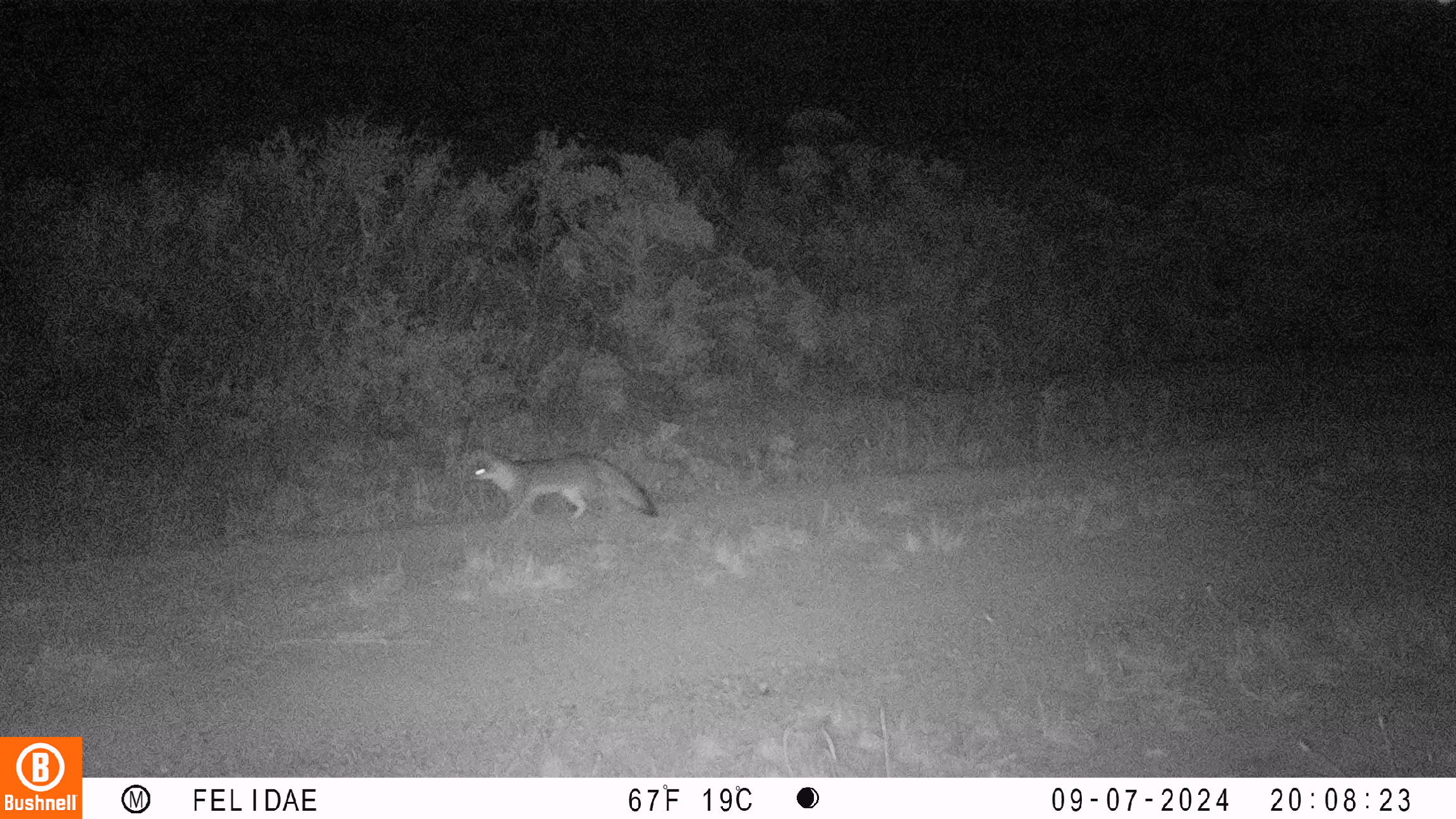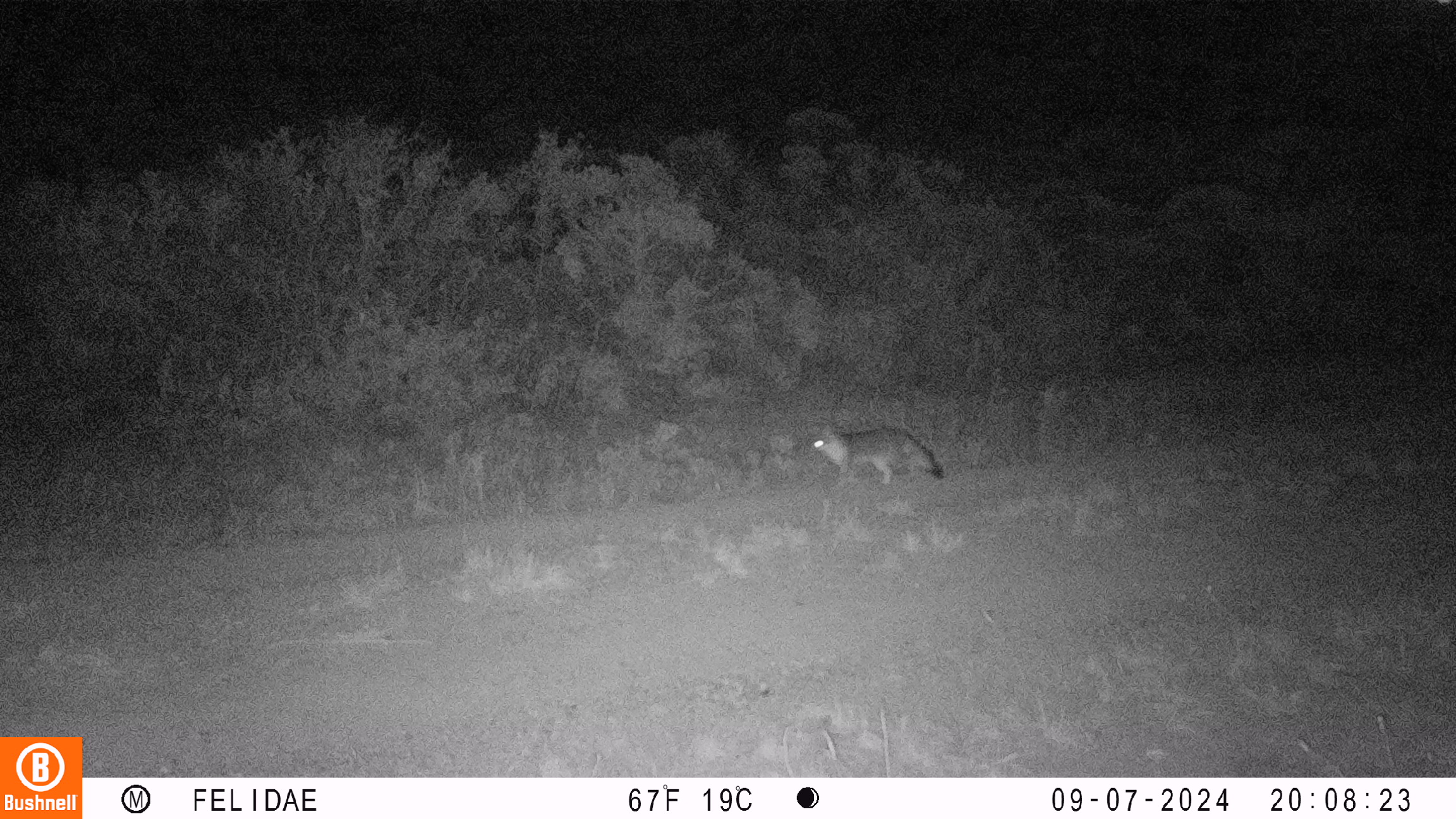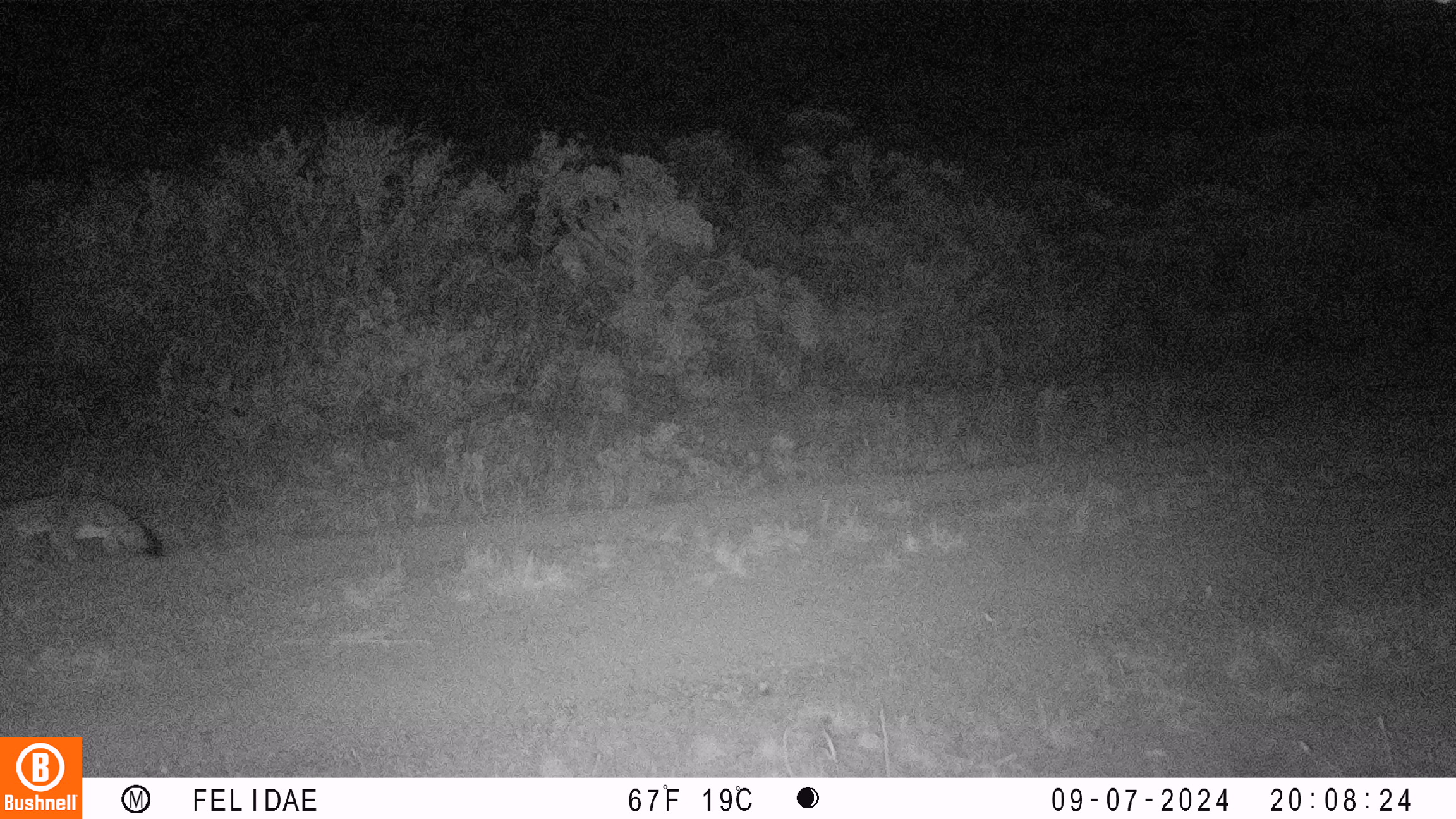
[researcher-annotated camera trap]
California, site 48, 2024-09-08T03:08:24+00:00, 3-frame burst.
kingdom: Animalia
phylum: Chordata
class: Mammalia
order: Carnivora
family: Canidae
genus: Urocyon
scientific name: Urocyon cinereoargenteus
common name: gray fox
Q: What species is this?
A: Gray fox (Urocyon cinereoargenteus).